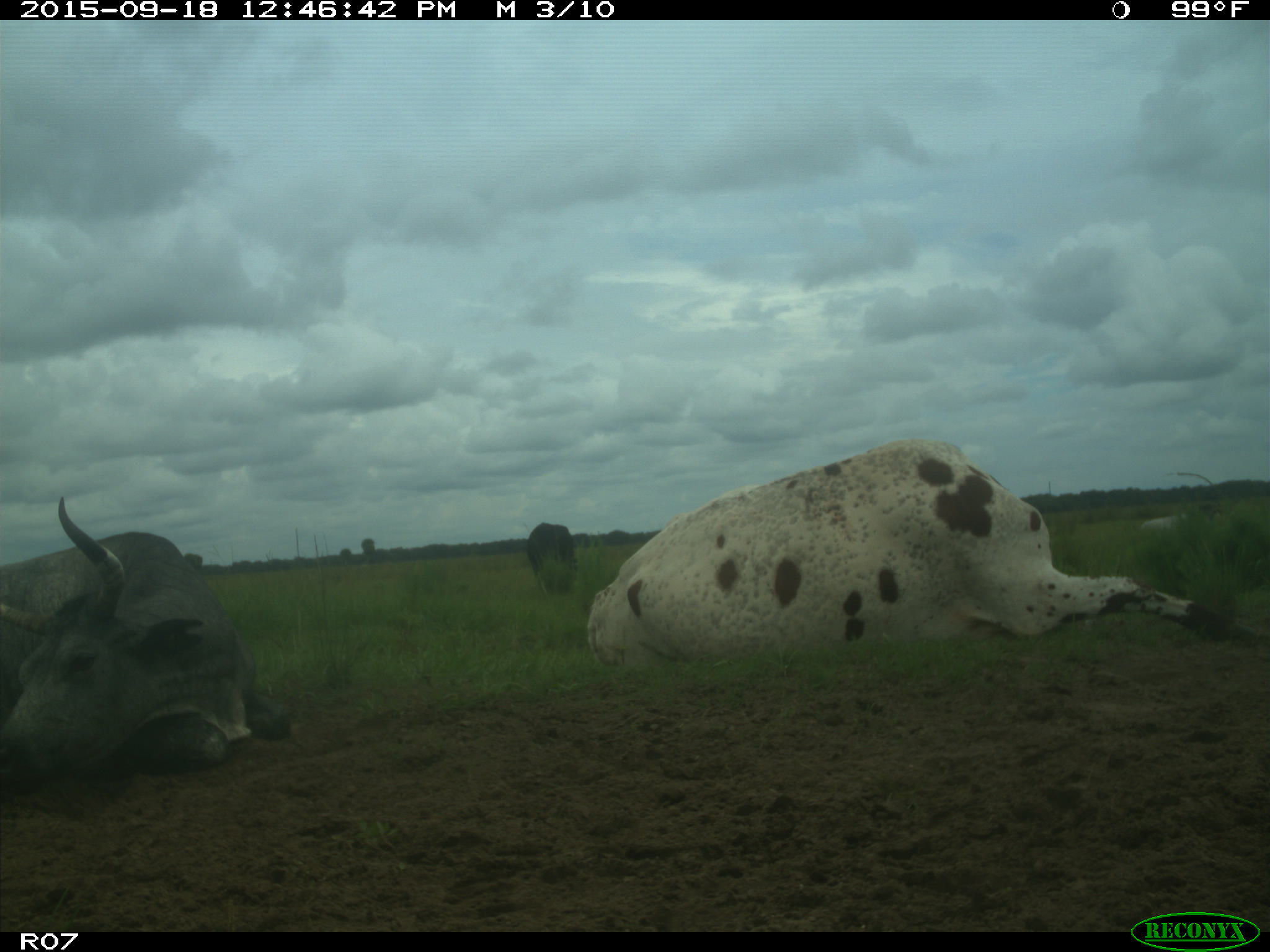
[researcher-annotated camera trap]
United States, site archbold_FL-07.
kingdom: Animalia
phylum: Chordata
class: Mammalia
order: Artiodactyla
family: Bovidae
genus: Bos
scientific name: Bos taurus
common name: domestic cow